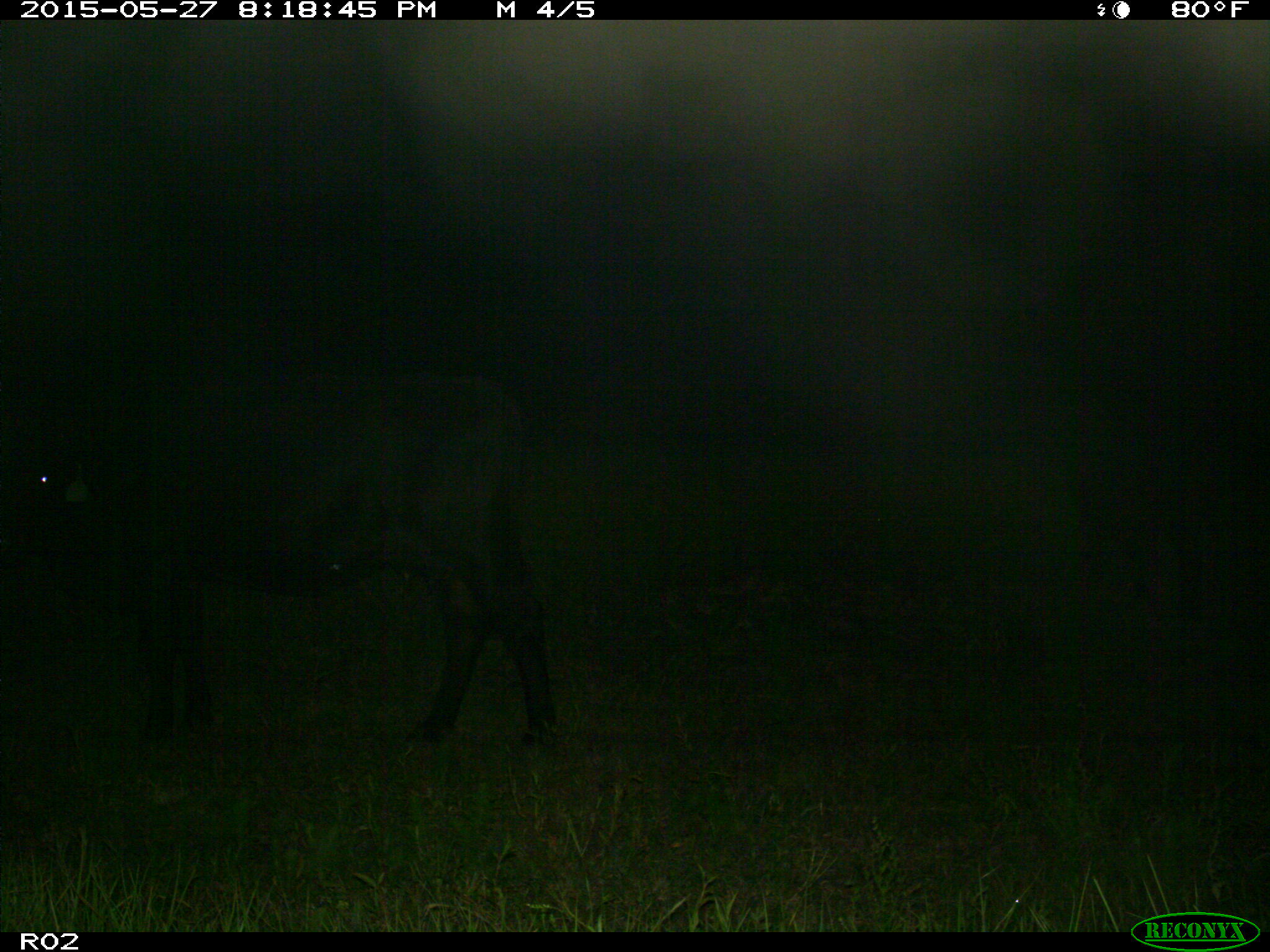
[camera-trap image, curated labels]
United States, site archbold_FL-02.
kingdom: Animalia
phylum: Chordata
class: Mammalia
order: Artiodactyla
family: Bovidae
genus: Bos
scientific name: Bos taurus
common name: domestic cow